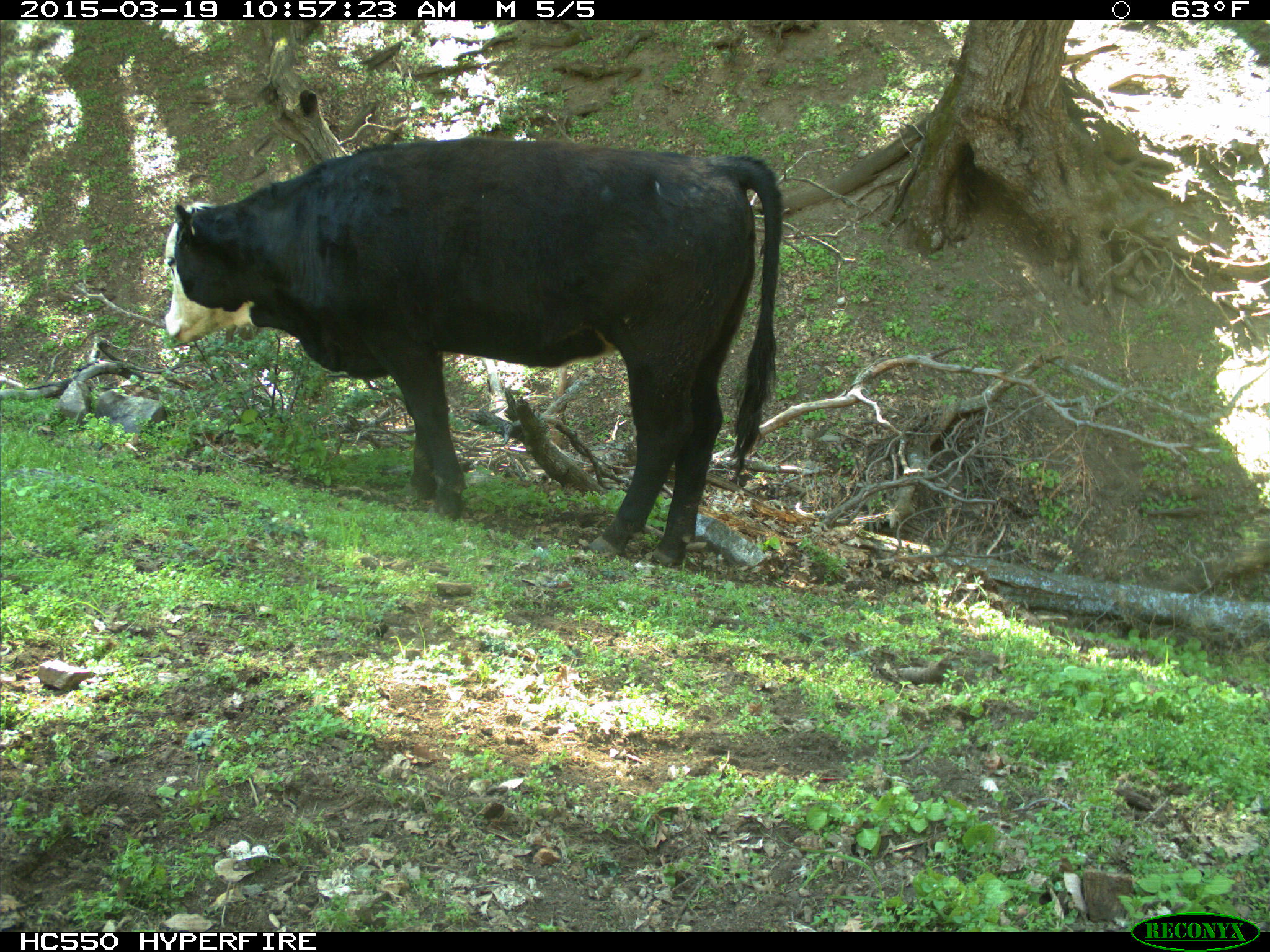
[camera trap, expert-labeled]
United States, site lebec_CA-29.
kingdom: Animalia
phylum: Chordata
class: Mammalia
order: Artiodactyla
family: Bovidae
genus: Bos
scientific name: Bos taurus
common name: domestic cow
Bos taurus (domestic cow).